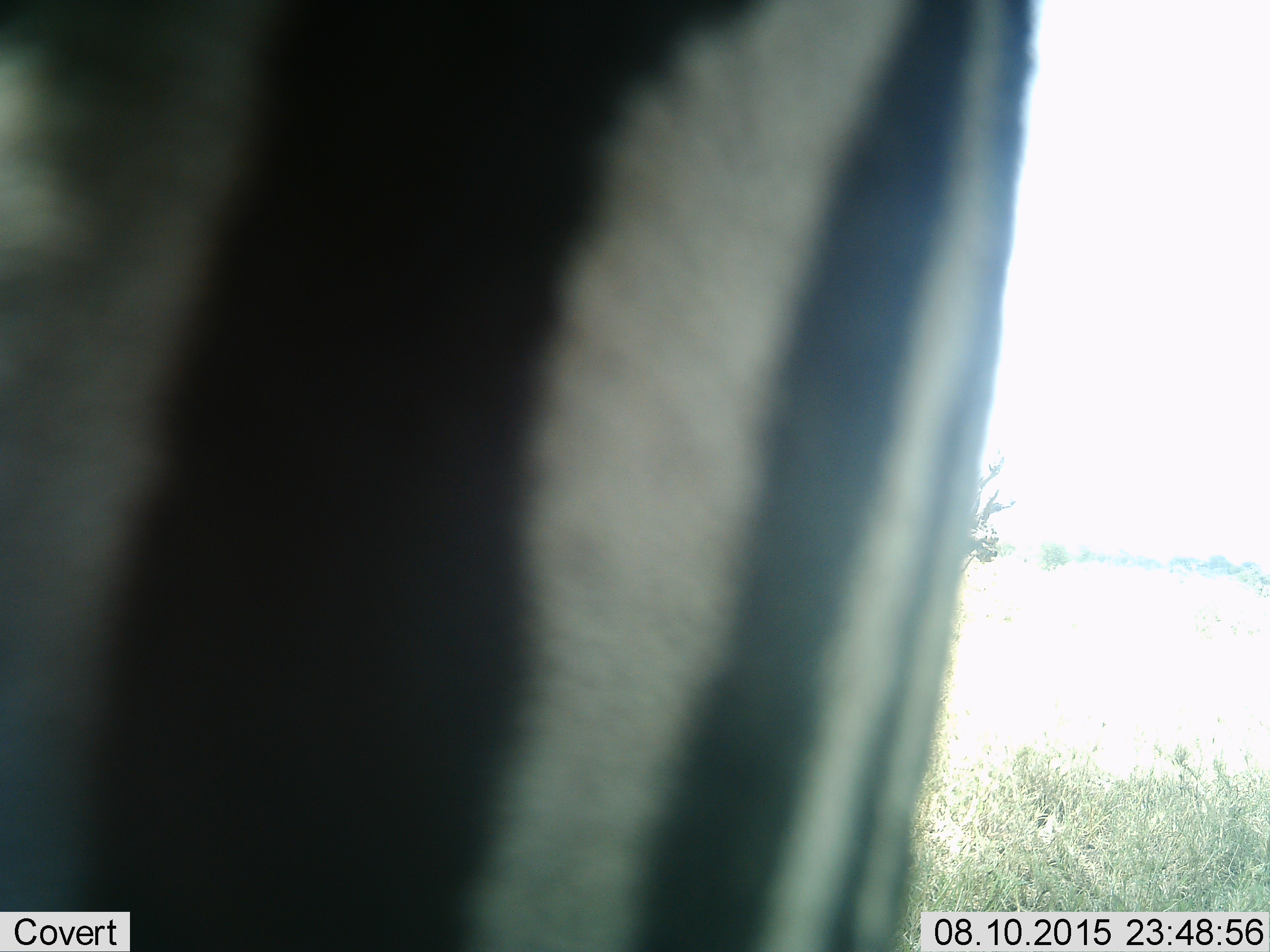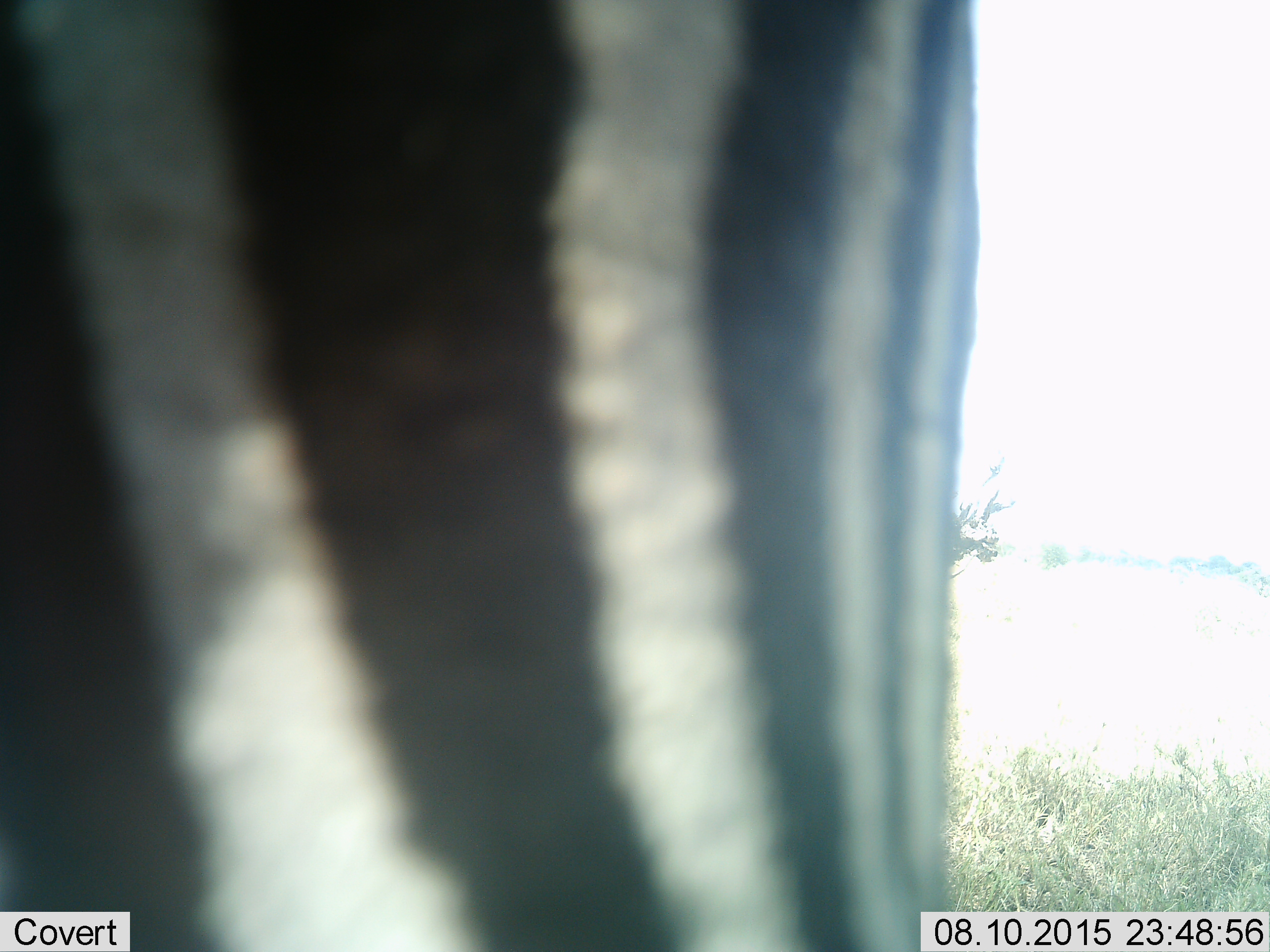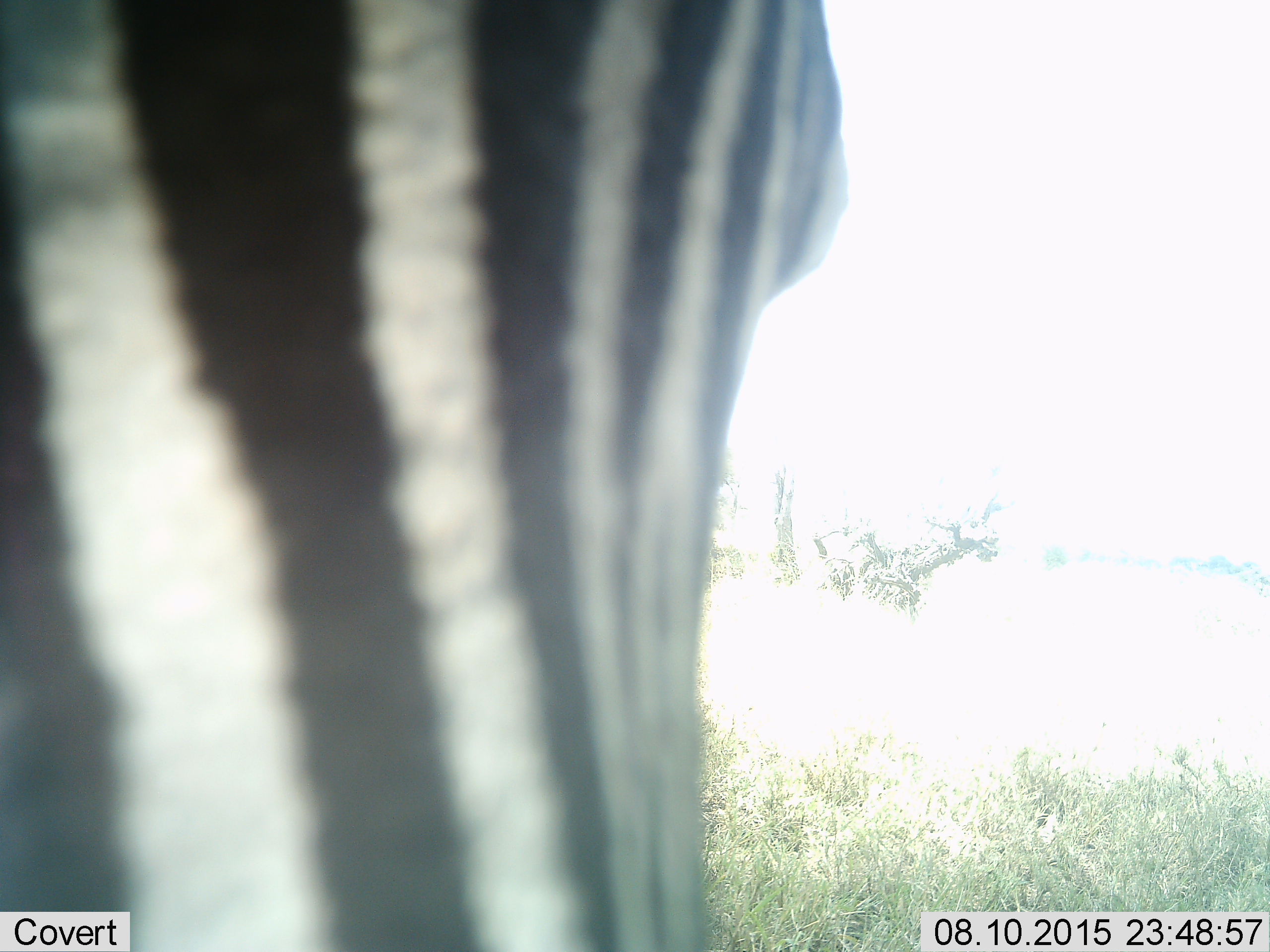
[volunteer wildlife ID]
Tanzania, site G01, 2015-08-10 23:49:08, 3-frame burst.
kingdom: Animalia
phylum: Chordata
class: Mammalia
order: Perissodactyla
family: Equidae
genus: Equus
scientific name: Equus quagga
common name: plains zebra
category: zebra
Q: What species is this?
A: Zebra (plains zebra) (Equus quagga).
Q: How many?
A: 1.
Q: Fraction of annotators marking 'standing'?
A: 68%.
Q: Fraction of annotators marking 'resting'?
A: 11%.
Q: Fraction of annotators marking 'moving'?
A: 26%.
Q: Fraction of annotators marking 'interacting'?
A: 0%.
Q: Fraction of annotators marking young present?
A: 0%.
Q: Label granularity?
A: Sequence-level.